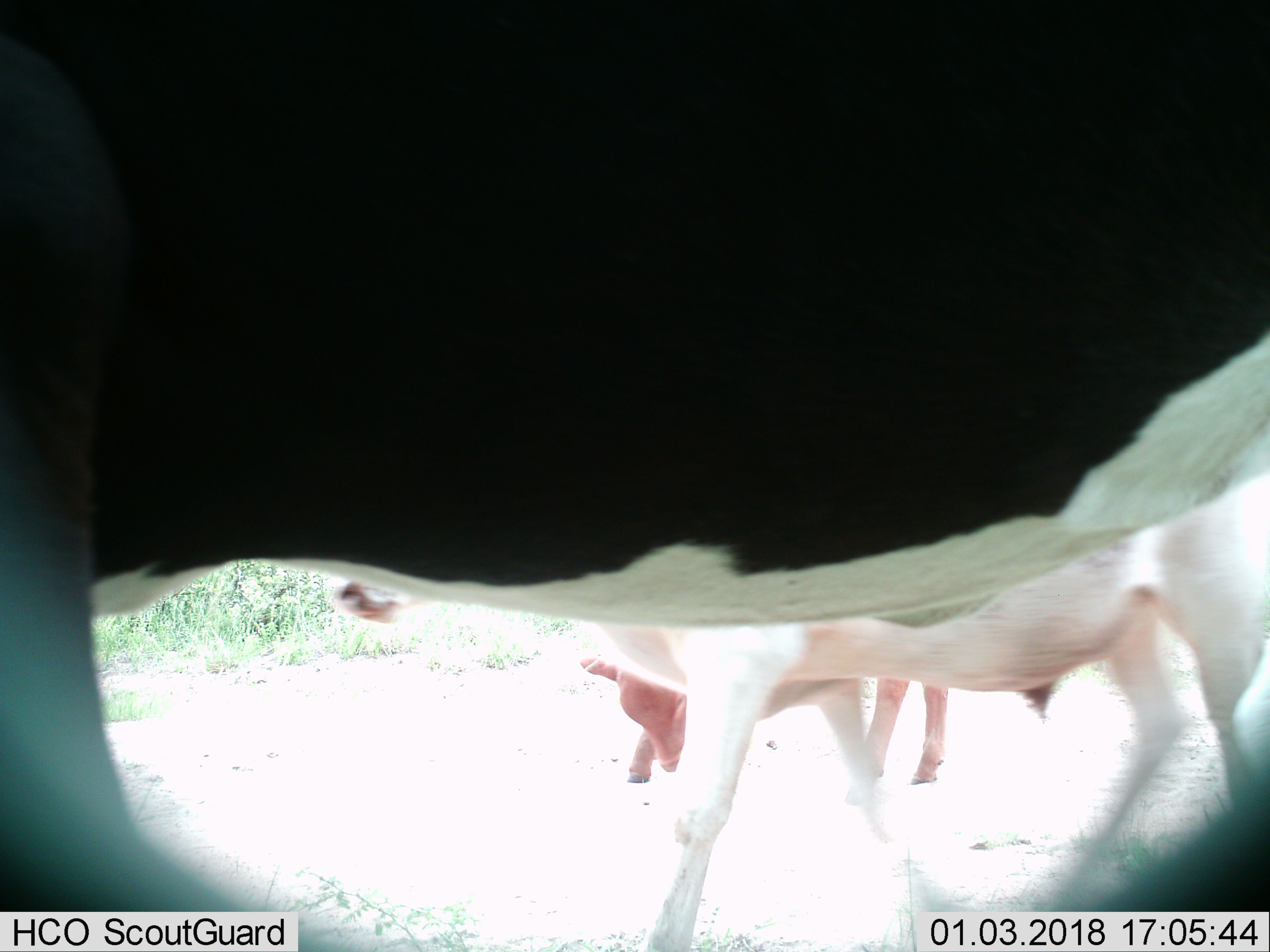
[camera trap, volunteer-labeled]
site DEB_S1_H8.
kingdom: Animalia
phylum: Chordata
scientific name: Vertebrata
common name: domestic animal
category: domesticanimal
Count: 3.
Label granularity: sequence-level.